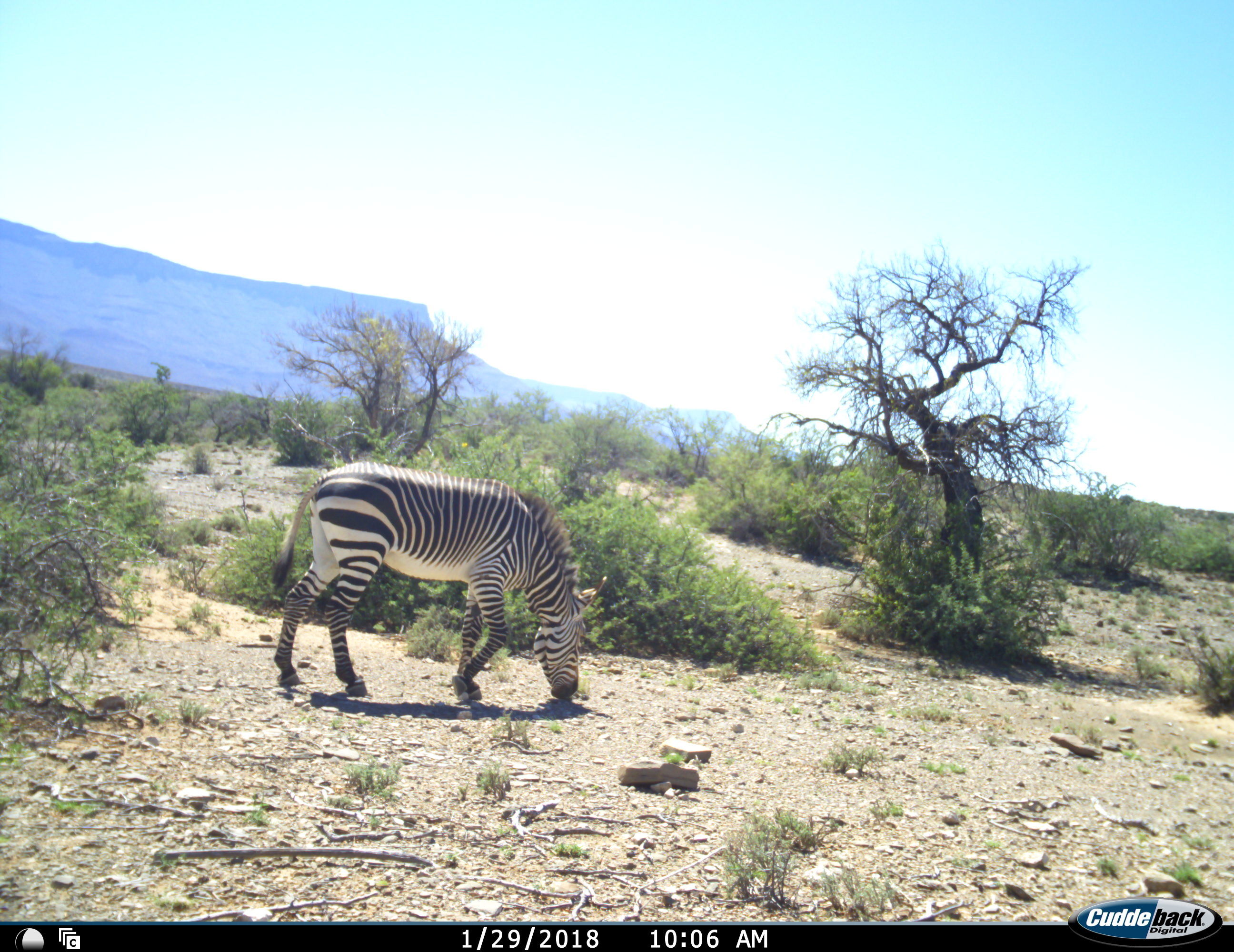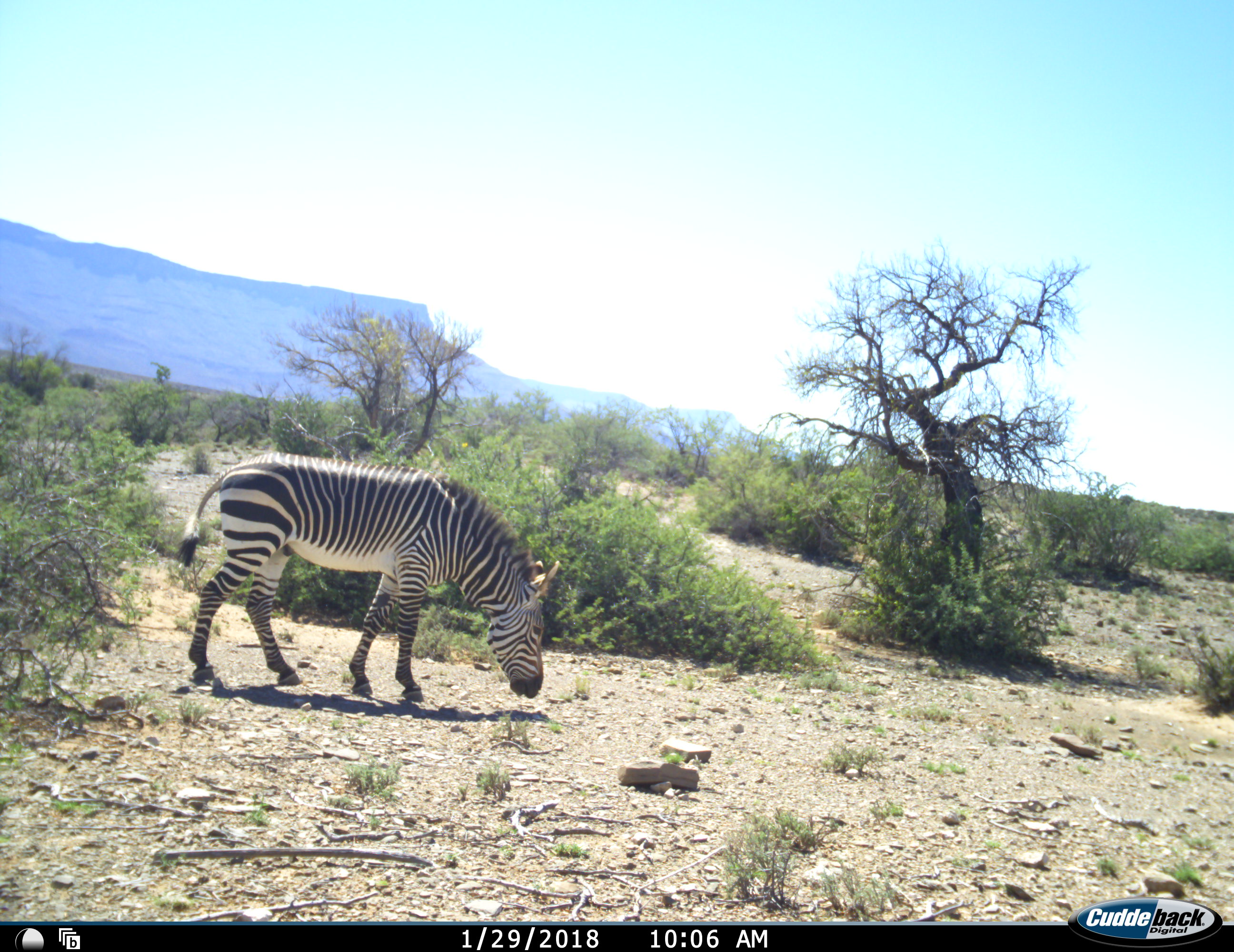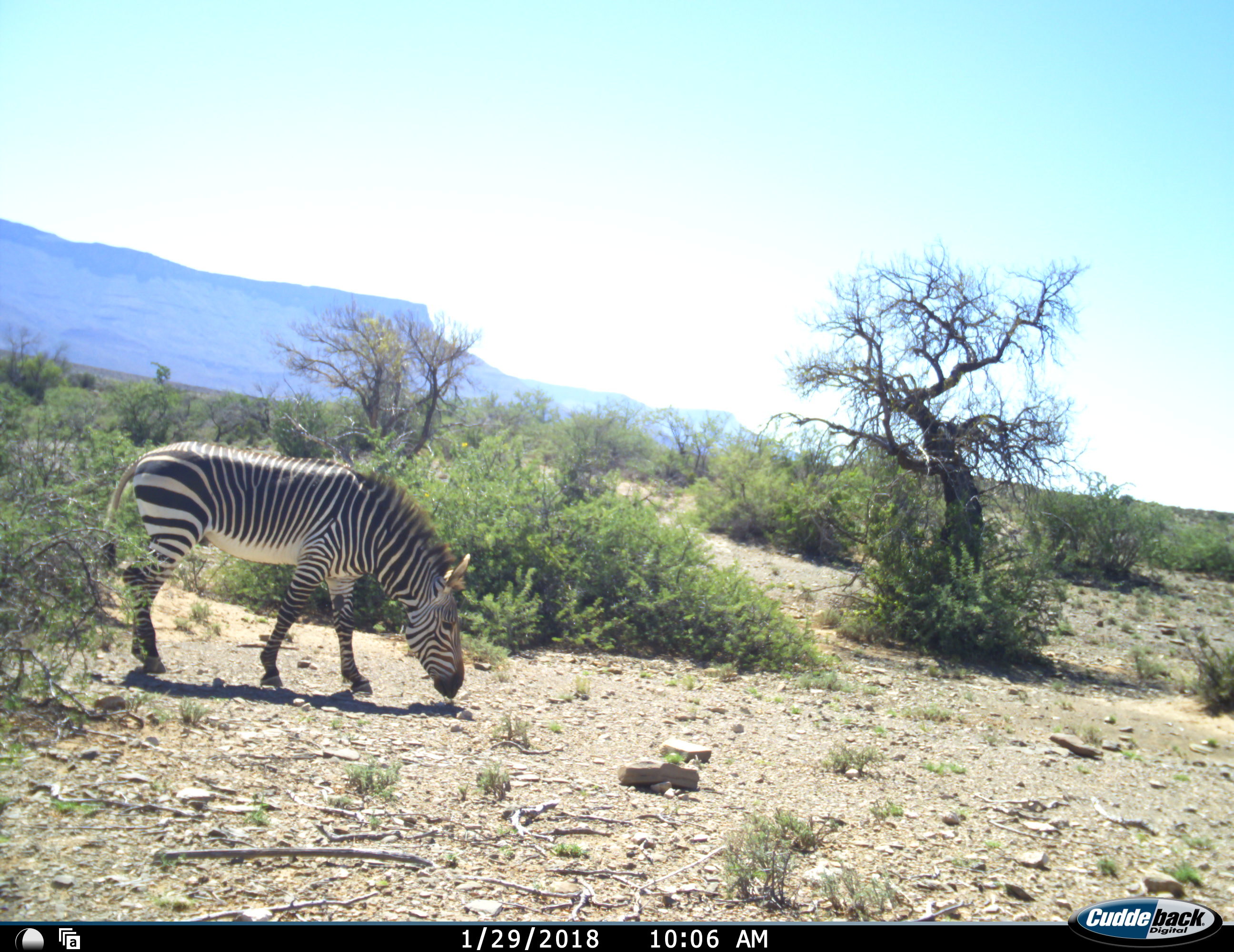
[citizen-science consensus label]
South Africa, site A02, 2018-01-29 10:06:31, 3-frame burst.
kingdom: Animalia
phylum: Chordata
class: Mammalia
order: Perissodactyla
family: Equidae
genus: Equus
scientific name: Equus zebra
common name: mountain zebra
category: zebramountain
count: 1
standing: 0%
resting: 0%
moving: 20%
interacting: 0%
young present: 0%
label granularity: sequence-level